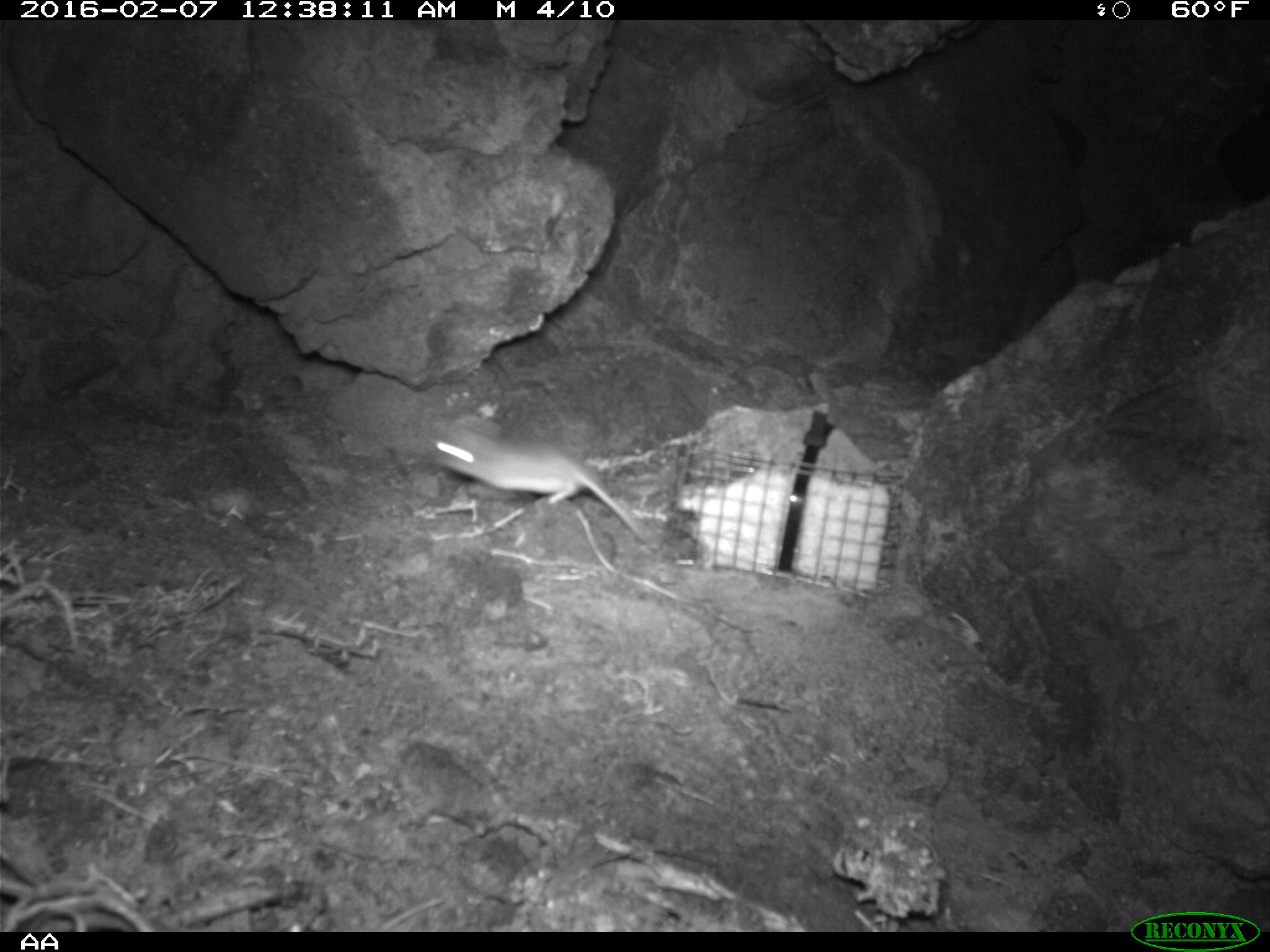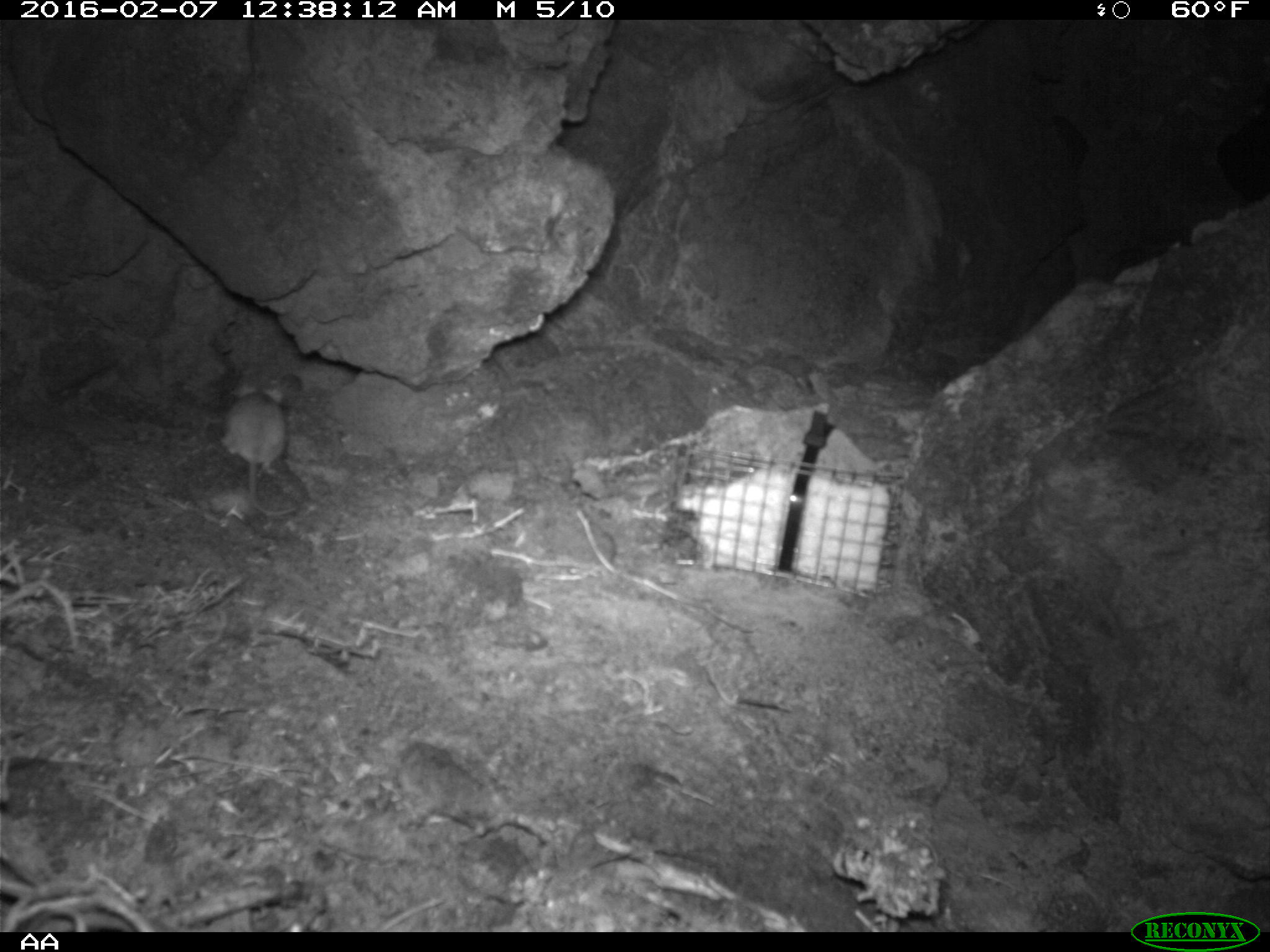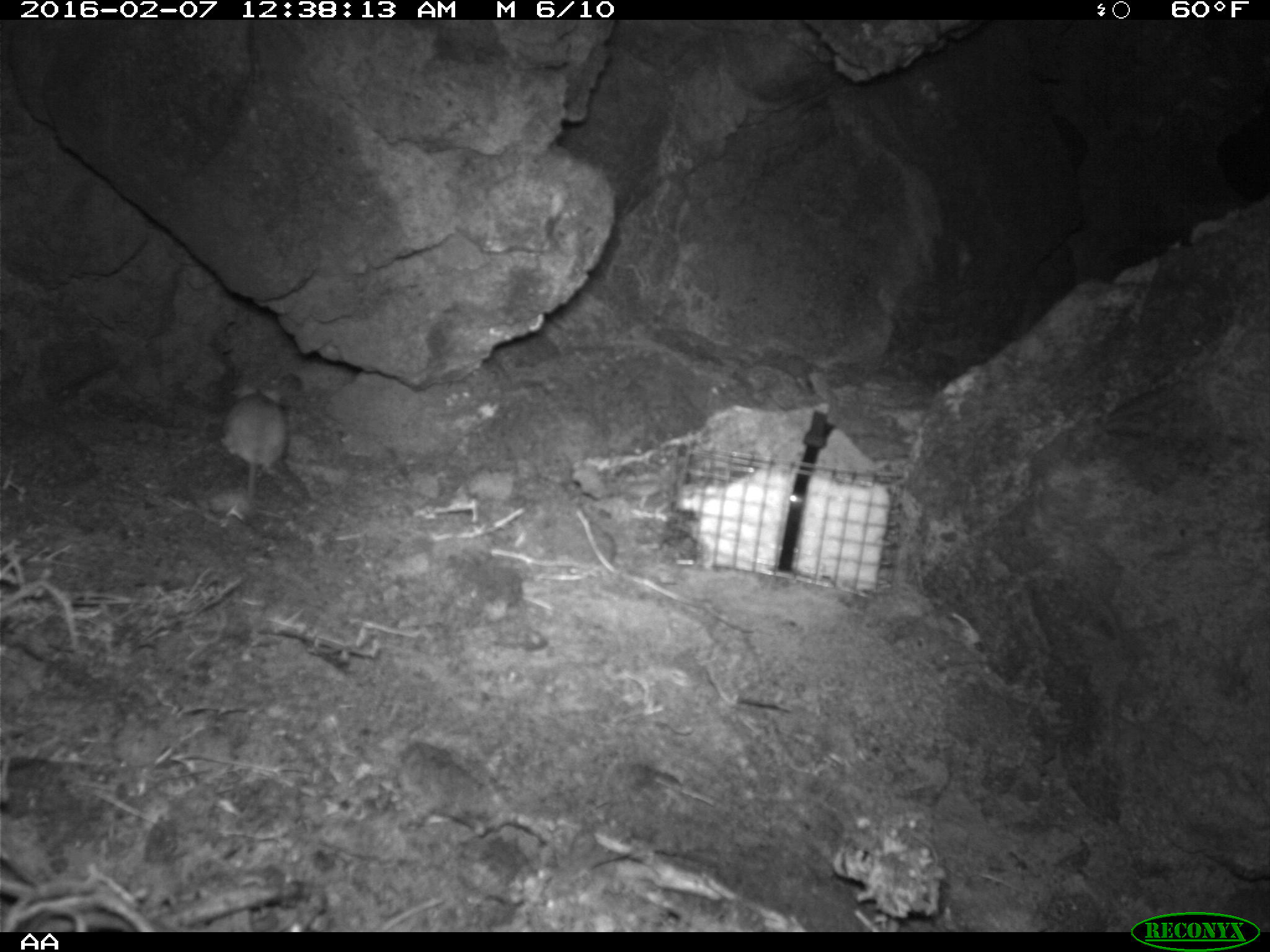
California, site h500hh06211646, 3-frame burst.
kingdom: Animalia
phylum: Chordata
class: Mammalia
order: Rodentia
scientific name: Rodentia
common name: rodent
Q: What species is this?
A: Rodent (Rodentia).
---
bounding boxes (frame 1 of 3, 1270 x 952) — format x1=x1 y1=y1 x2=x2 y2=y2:
rodent: x1=427 y1=421 x2=648 y2=544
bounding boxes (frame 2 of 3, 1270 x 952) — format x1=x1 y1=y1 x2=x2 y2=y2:
rodent: x1=221 y1=374 x2=301 y2=515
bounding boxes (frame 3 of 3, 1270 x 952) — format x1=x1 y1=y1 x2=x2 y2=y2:
rodent: x1=219 y1=379 x2=286 y2=511